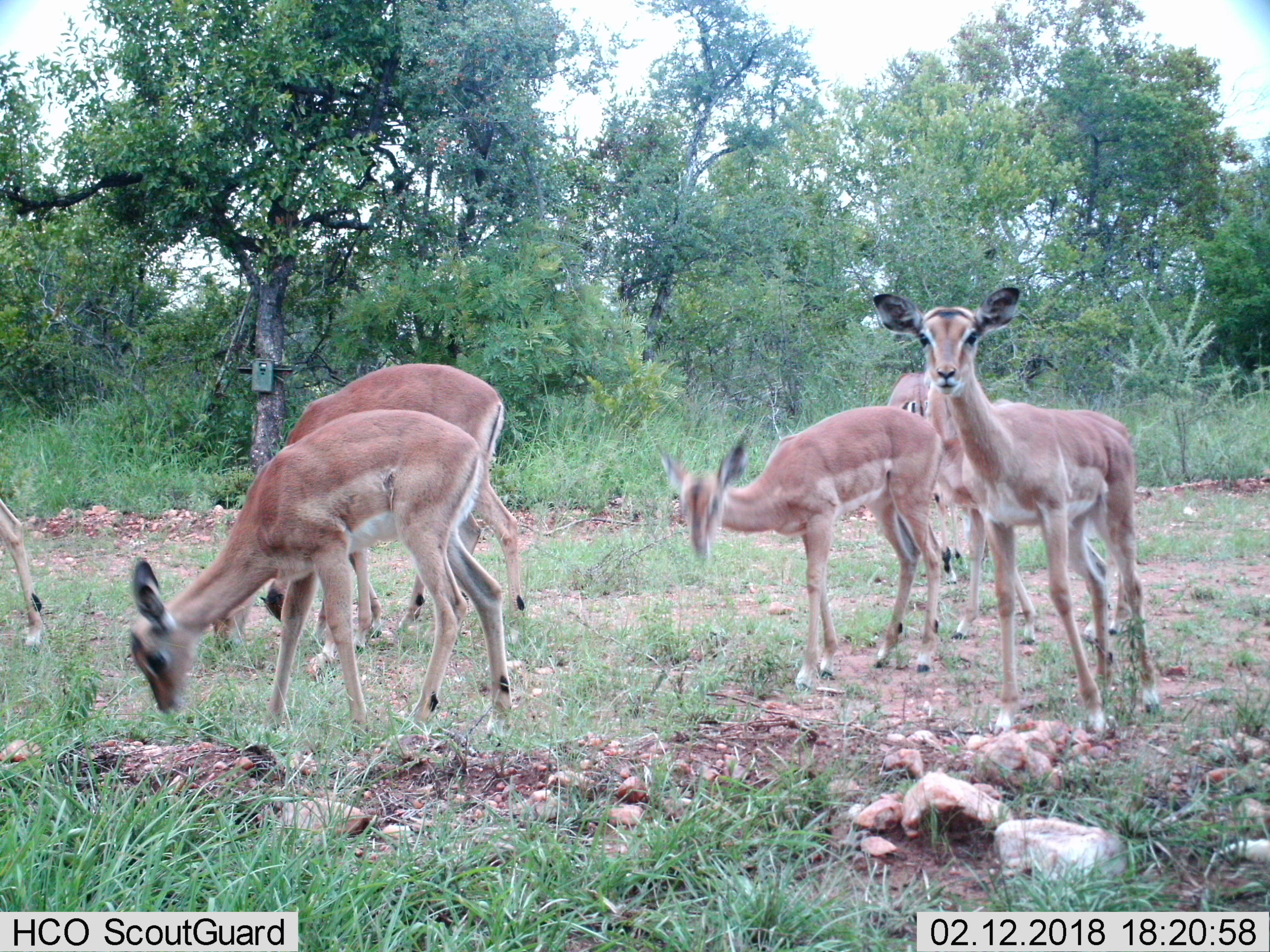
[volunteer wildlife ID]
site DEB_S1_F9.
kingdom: Animalia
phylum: Chordata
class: Mammalia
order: Artiodactyla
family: Bovidae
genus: Aepyceros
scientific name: Aepyceros melampus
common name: impala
Impala (Aepyceros melampus), count 6. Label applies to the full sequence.